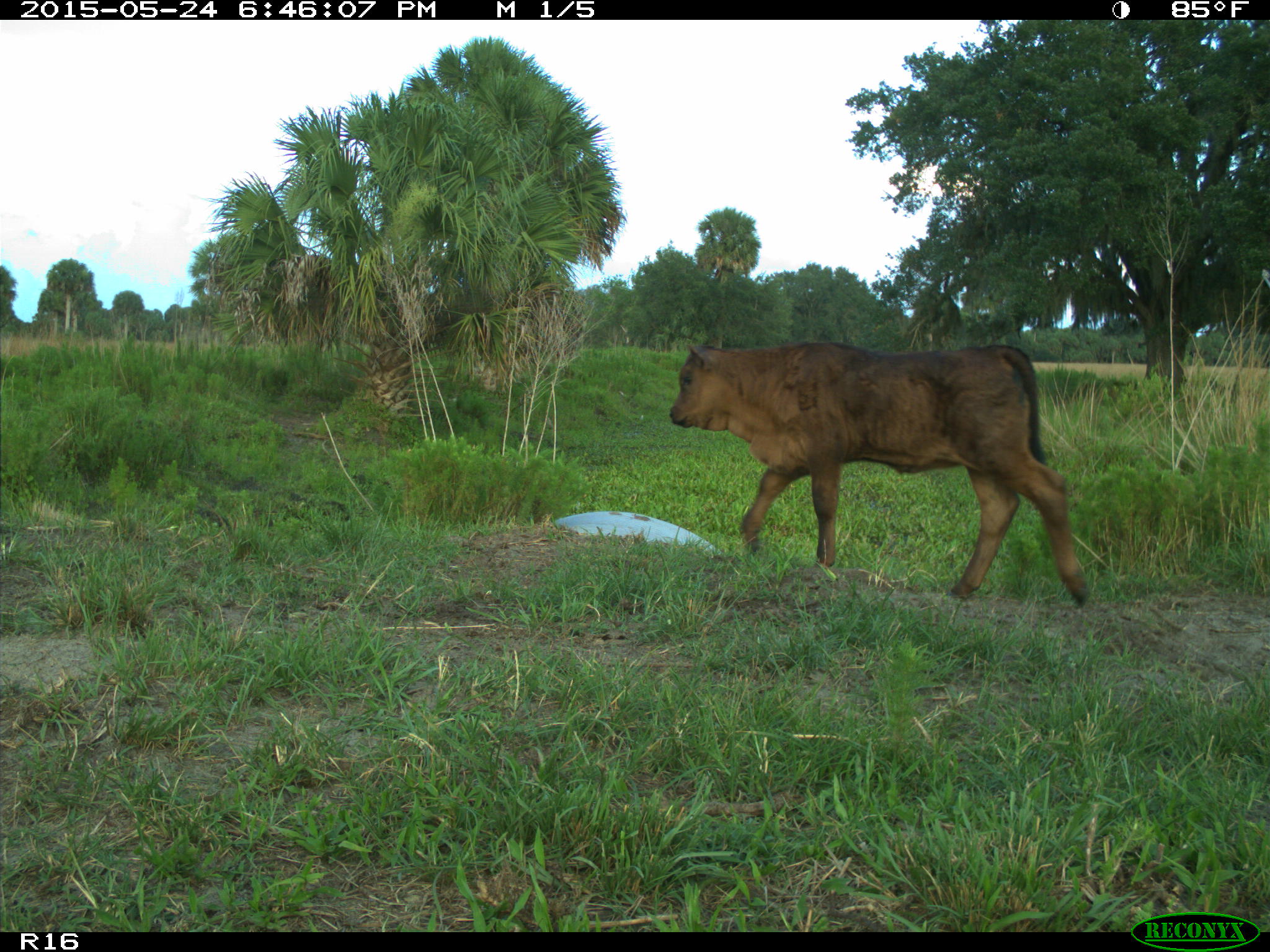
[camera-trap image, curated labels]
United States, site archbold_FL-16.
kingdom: Animalia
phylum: Chordata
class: Mammalia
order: Artiodactyla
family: Bovidae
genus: Bos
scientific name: Bos taurus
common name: domestic cow